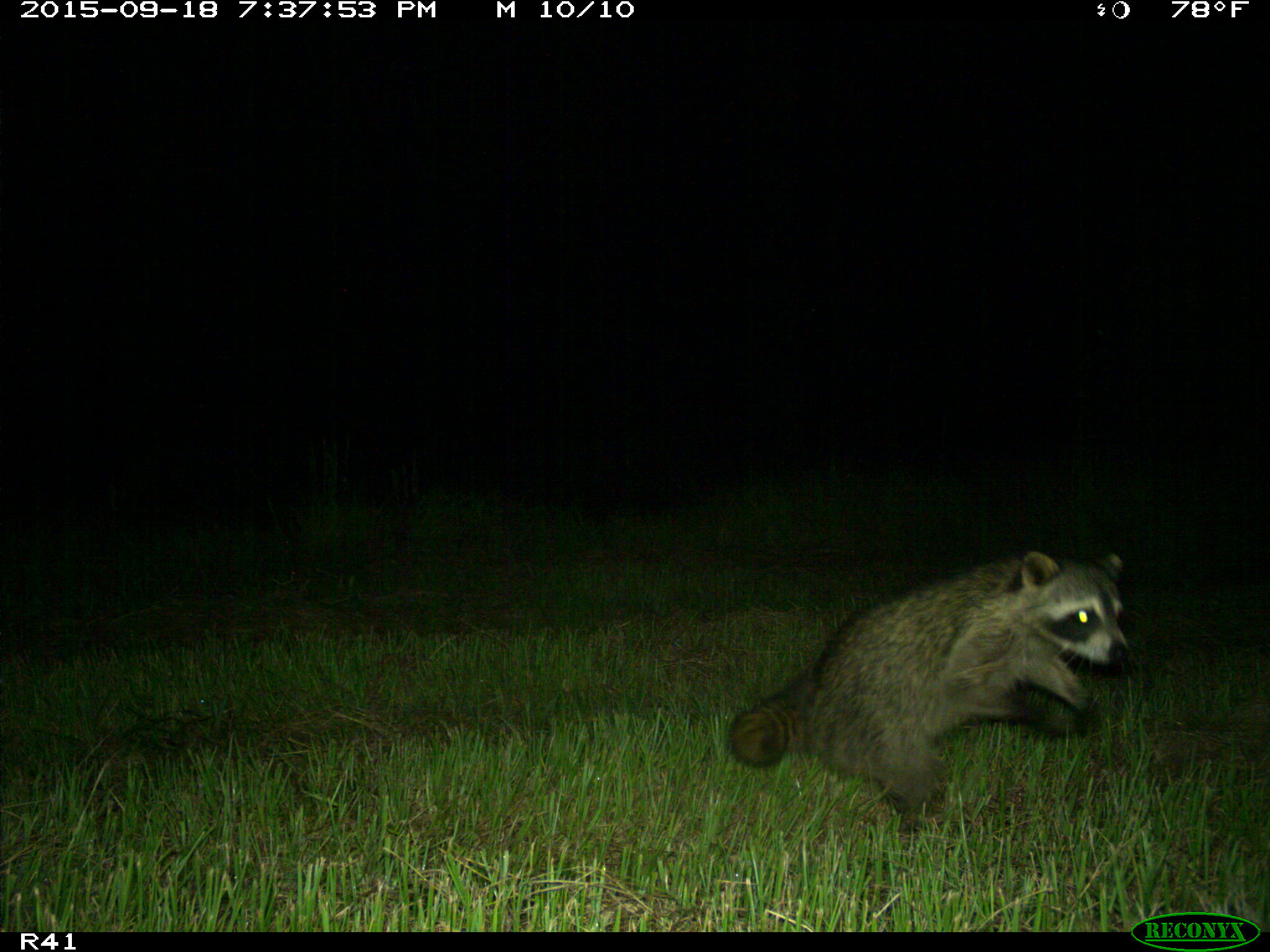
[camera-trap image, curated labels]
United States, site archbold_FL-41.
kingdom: Animalia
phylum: Chordata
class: Mammalia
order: Carnivora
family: Procyonidae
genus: Procyon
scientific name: Procyon lotor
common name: common raccoon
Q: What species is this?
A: Procyon lotor (common raccoon).